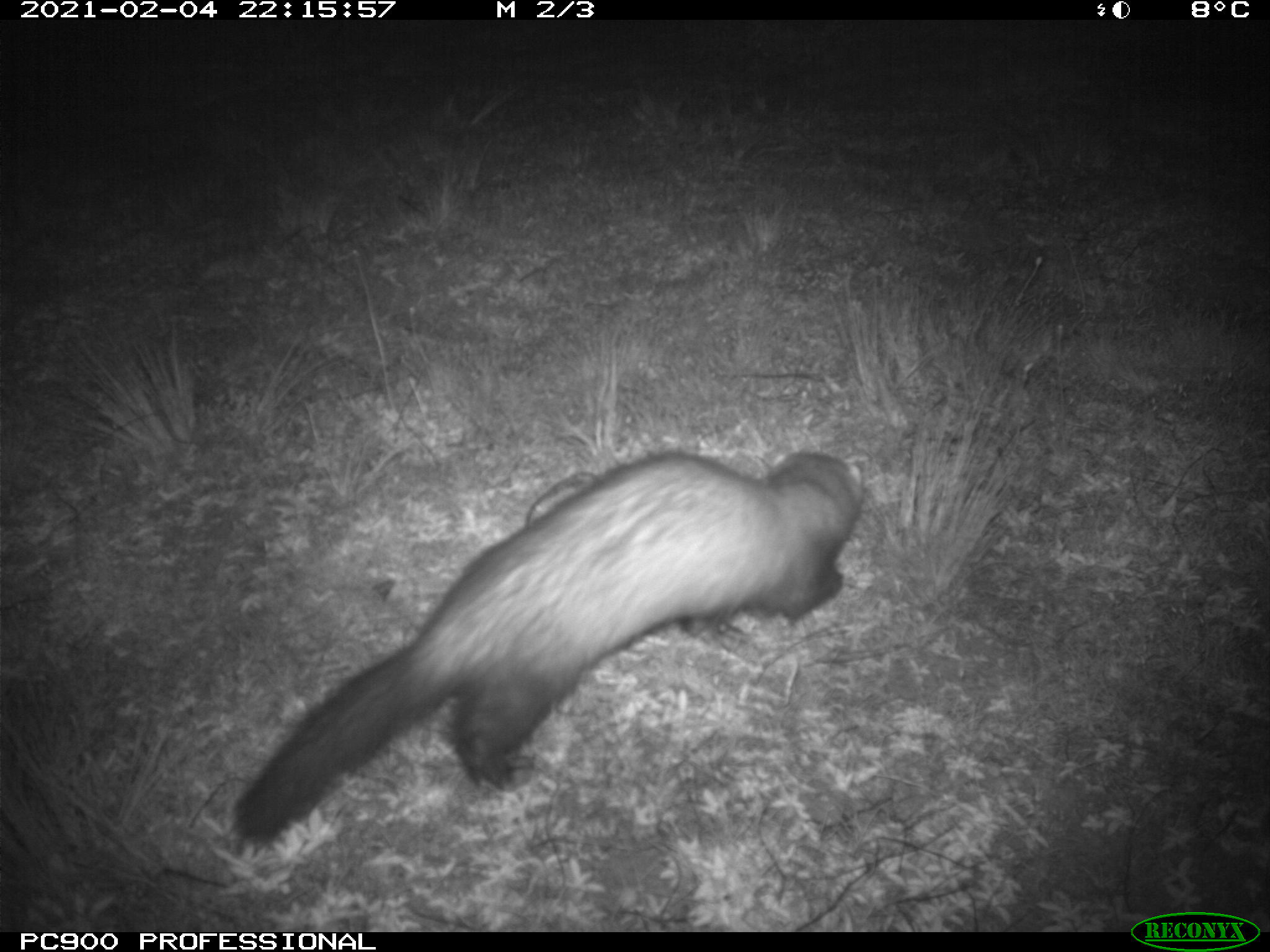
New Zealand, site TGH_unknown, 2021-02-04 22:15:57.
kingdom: Animalia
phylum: Chordata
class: Mammalia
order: Carnivora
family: Mustelidae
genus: Mustela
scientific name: Mustela furo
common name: ferret